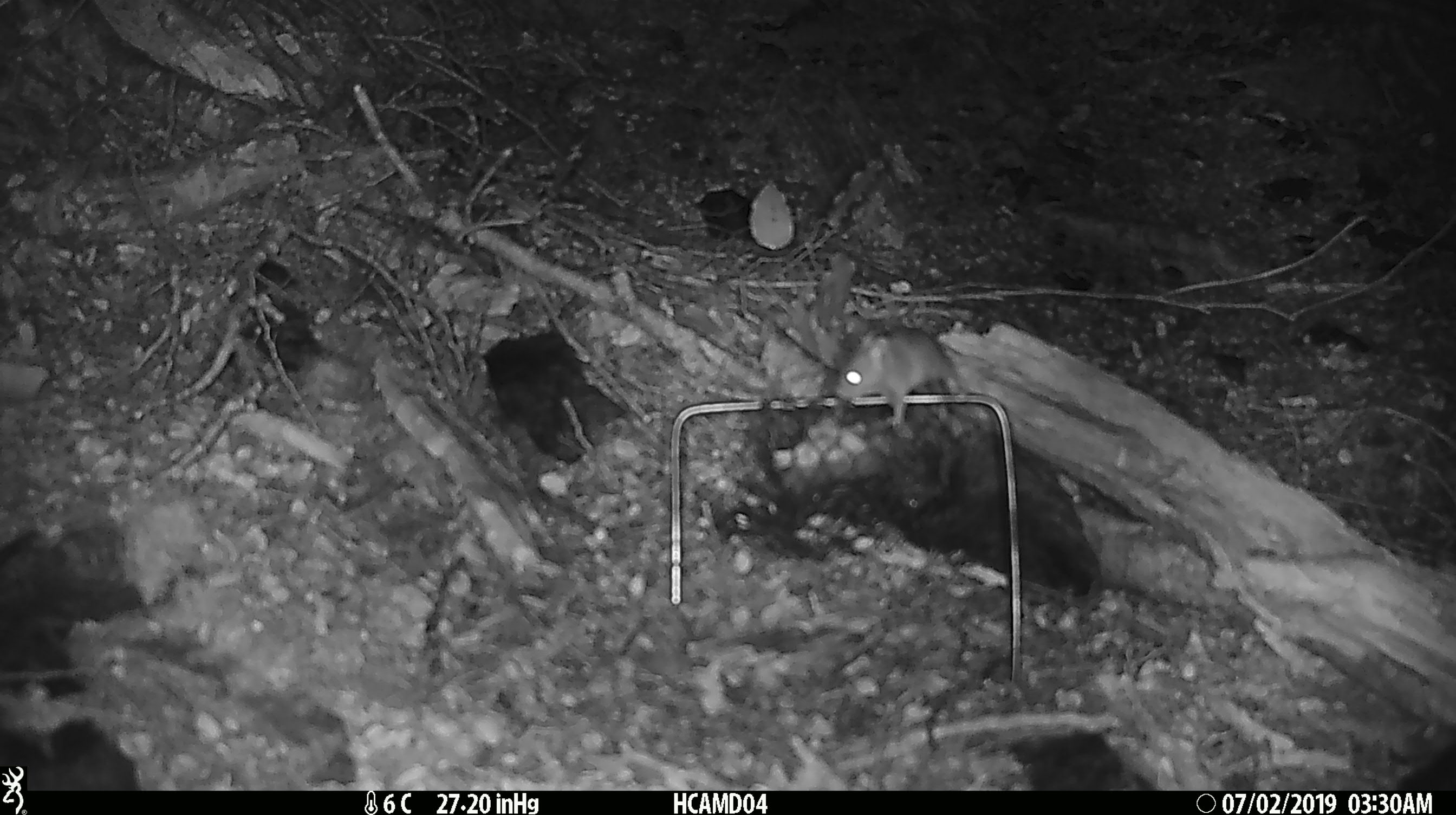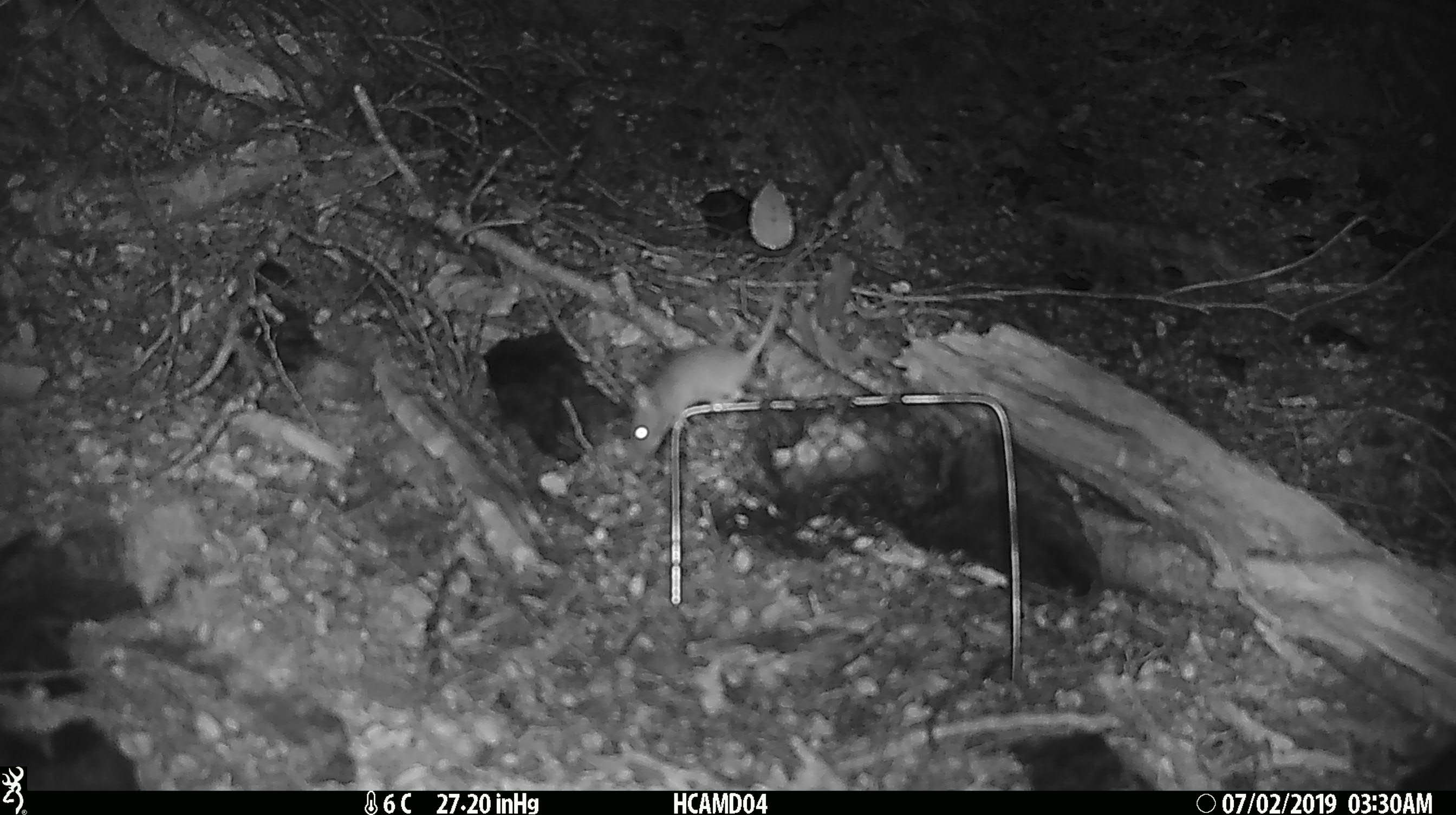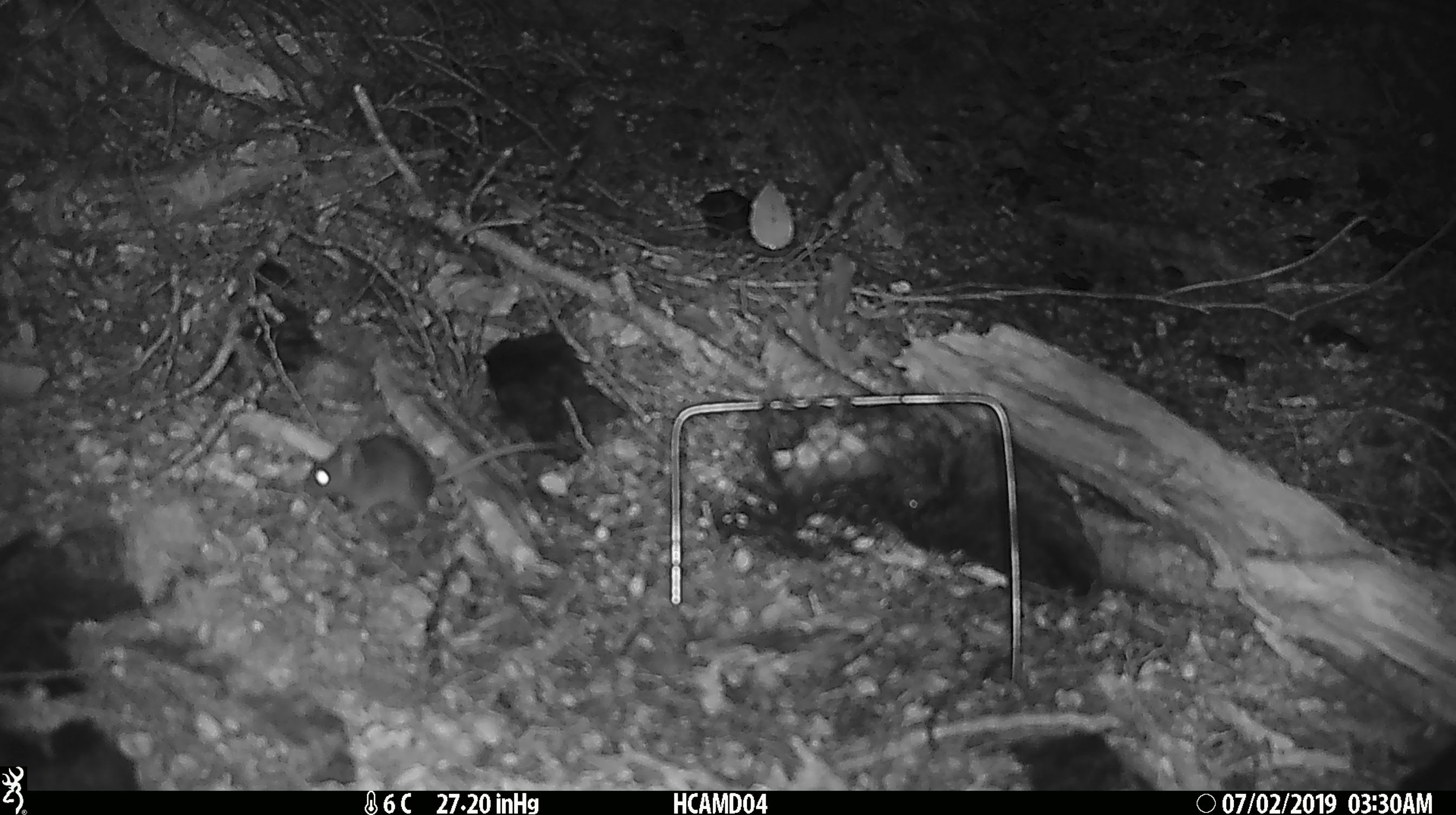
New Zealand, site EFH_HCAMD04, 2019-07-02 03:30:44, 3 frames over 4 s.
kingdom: Animalia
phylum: Chordata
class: Mammalia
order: Rodentia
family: Muridae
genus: Mus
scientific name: Mus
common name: mouse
Mouse (Mus).